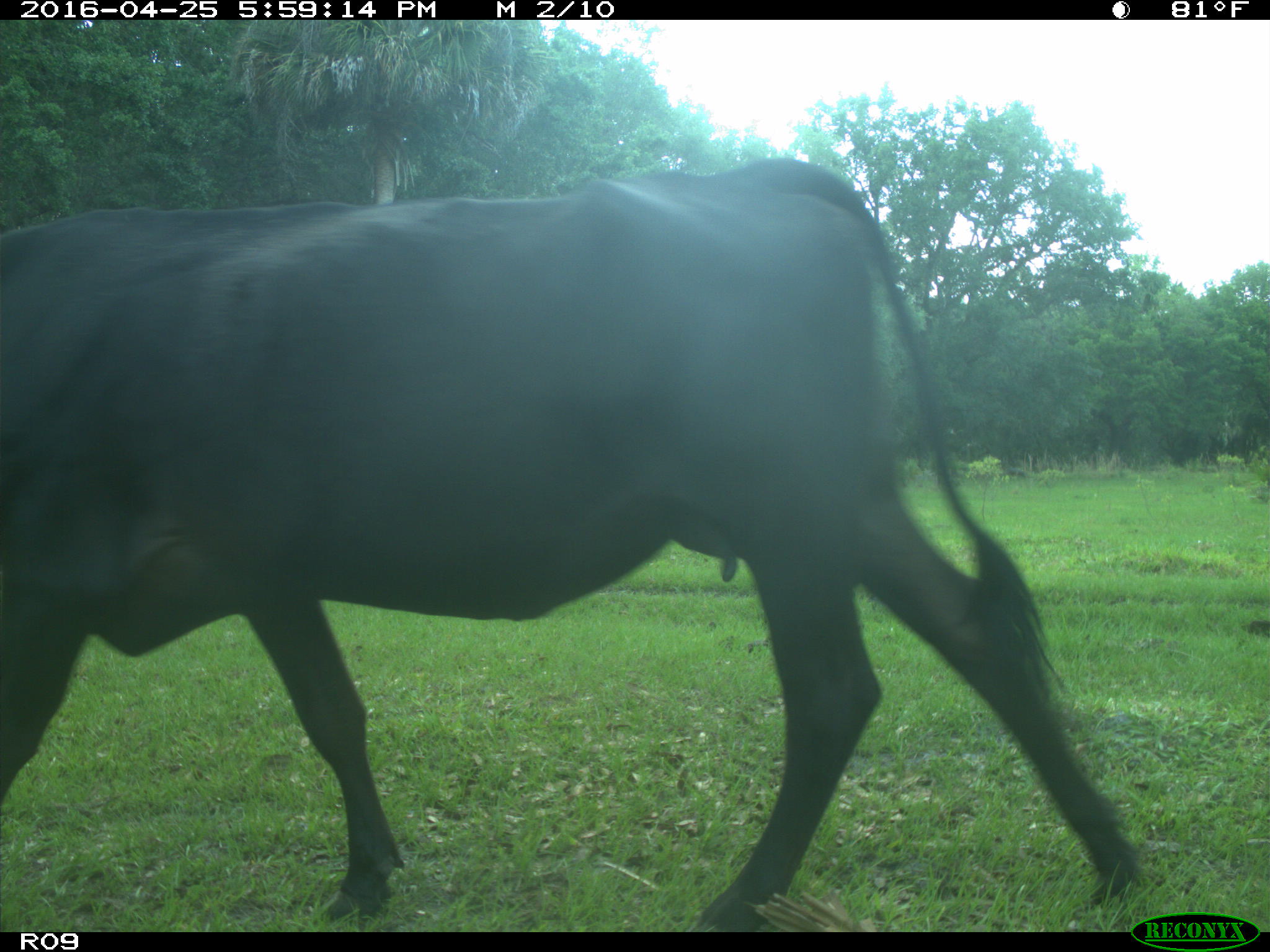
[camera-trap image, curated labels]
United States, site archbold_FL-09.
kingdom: Animalia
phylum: Chordata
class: Mammalia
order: Artiodactyla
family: Bovidae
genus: Bos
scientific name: Bos taurus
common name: domestic cow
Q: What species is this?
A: Bos taurus (domestic cow).